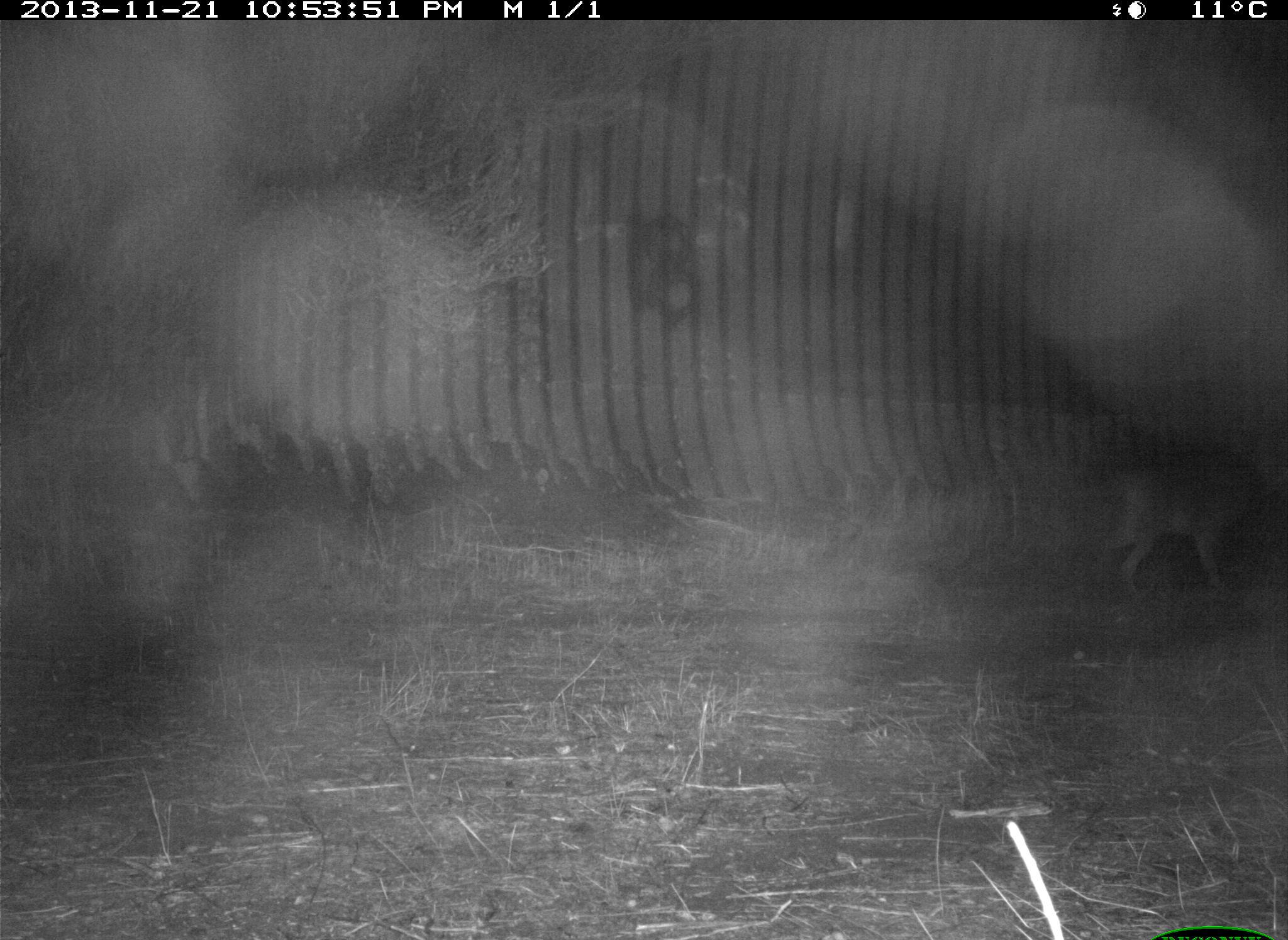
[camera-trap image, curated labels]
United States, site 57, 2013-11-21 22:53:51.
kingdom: Animalia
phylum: Chordata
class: Mammalia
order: Carnivora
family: Canidae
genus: Canis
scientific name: Canis latrans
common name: coyote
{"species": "coyote (Canis latrans)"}